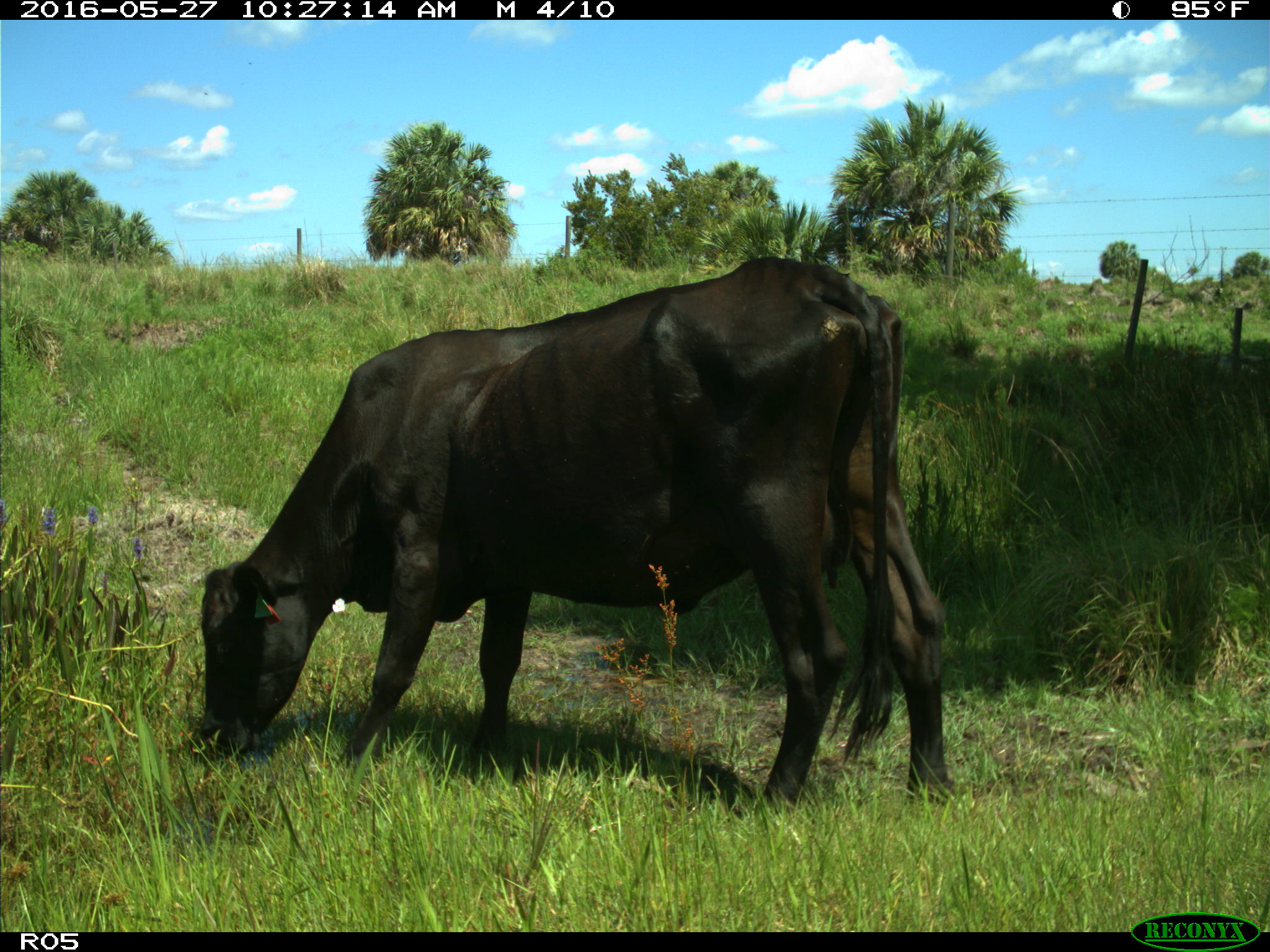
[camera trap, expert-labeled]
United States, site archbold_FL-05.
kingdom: Animalia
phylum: Chordata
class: Mammalia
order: Artiodactyla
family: Bovidae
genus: Bos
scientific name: Bos taurus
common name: domestic cow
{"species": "Bos taurus (domestic cow)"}